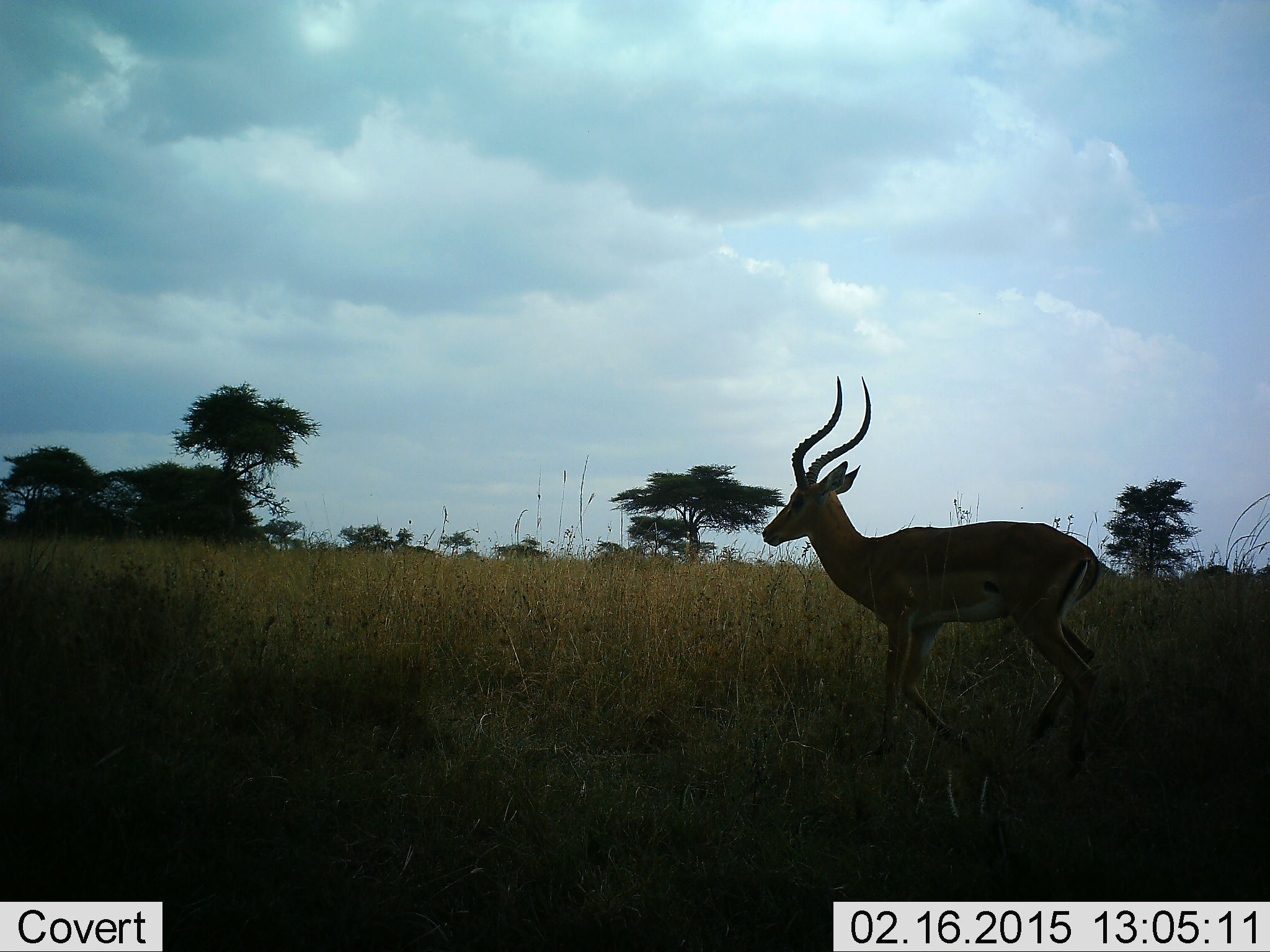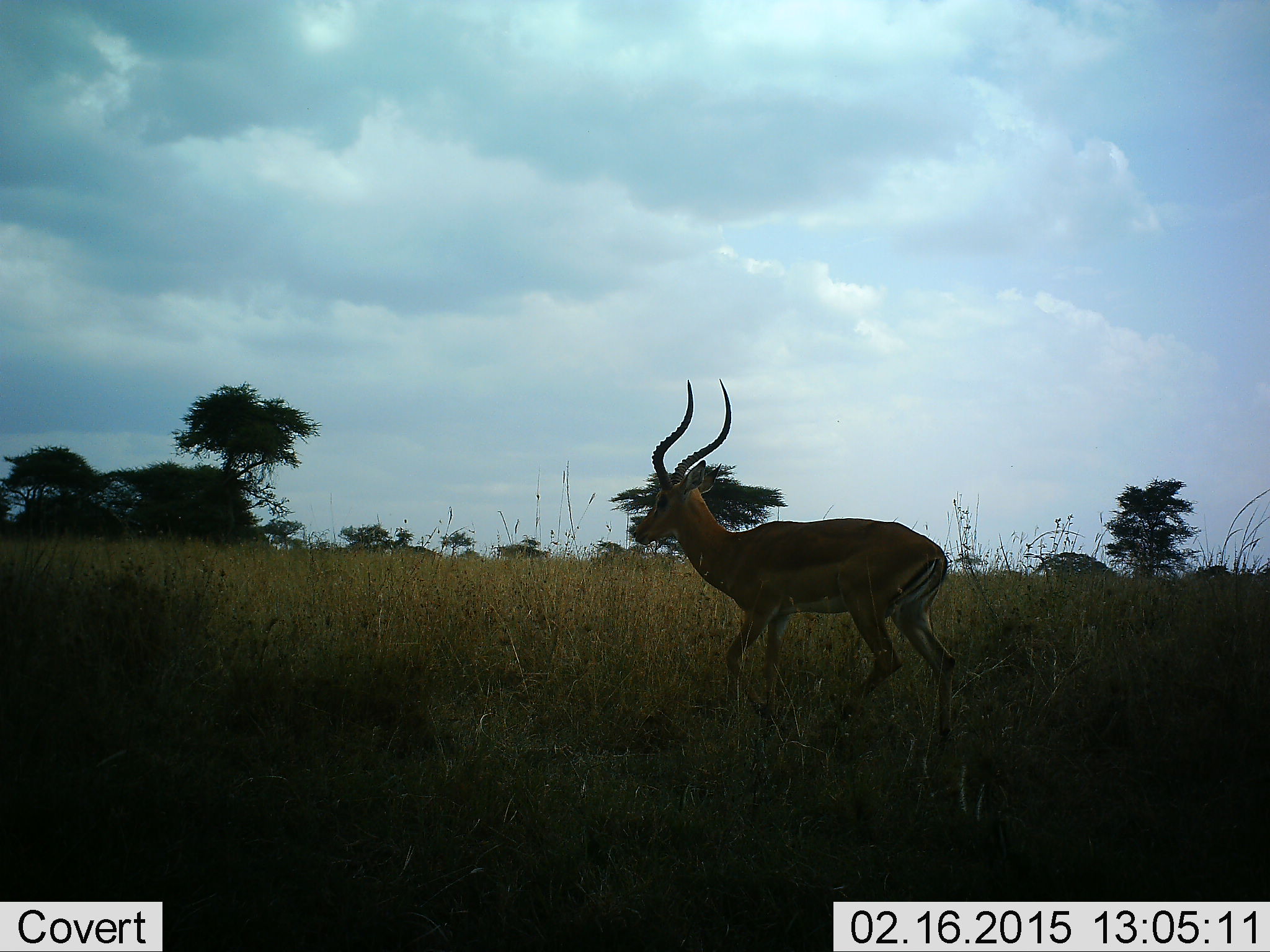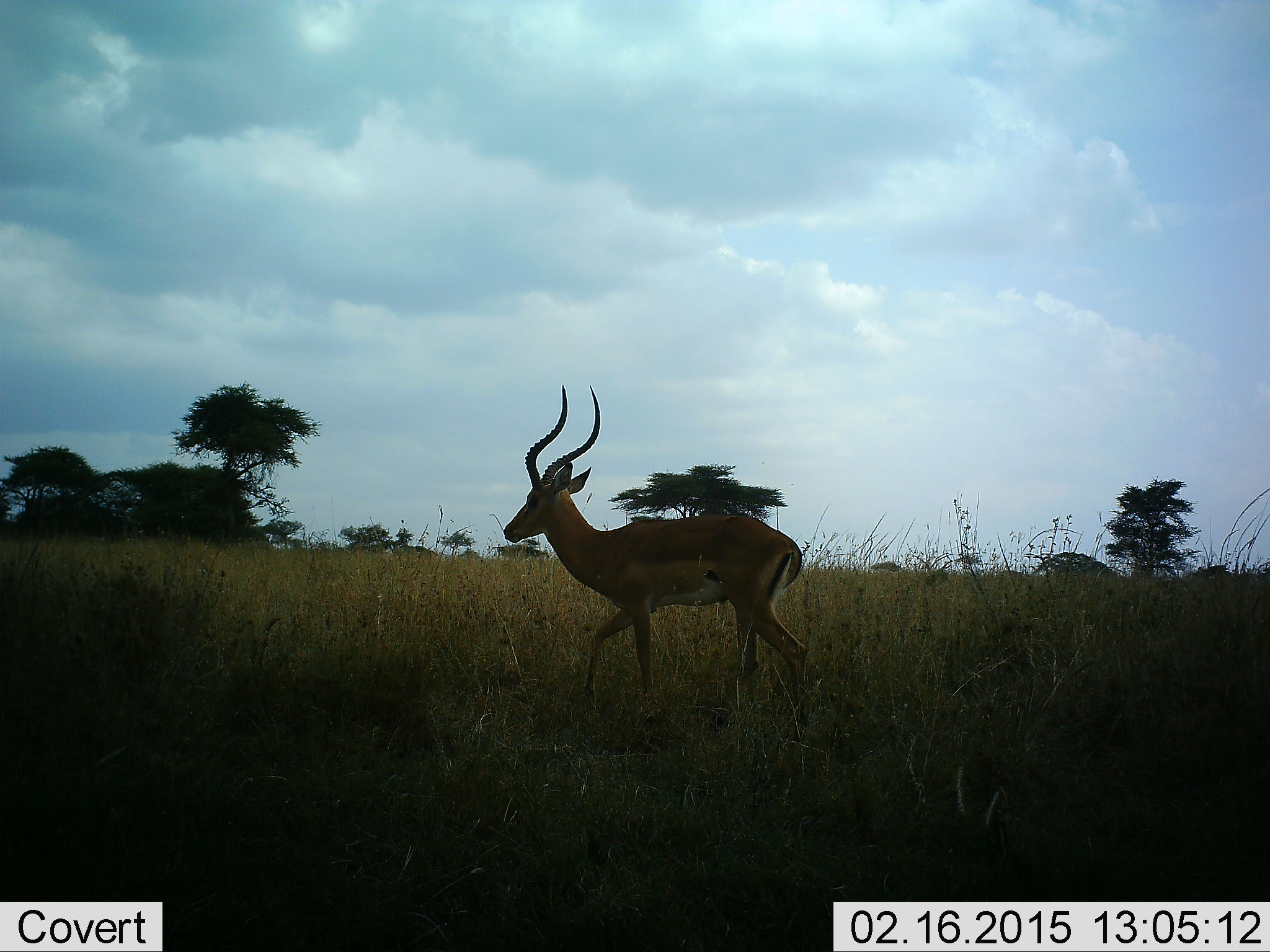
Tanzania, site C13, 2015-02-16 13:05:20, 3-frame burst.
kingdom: Animalia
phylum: Chordata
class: Mammalia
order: Artiodactyla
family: Bovidae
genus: Aepyceros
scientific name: Aepyceros melampus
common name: impala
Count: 1.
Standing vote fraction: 0%.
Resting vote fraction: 0%.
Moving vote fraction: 100%.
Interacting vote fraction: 0%.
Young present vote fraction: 0%.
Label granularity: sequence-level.